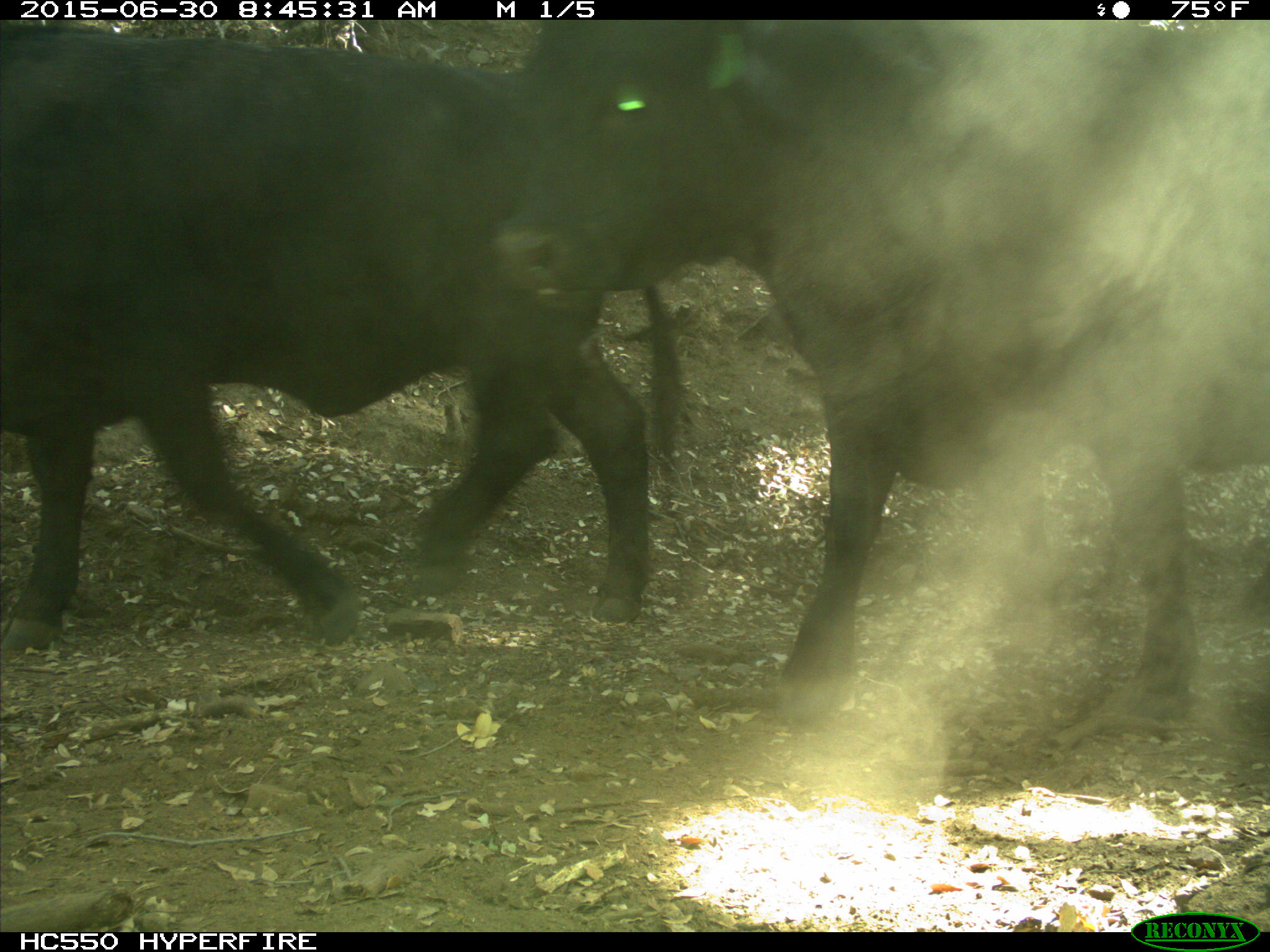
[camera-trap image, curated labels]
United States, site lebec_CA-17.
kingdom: Animalia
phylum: Chordata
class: Mammalia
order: Artiodactyla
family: Bovidae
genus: Bos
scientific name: Bos taurus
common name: domestic cow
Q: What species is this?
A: Bos taurus (domestic cow).